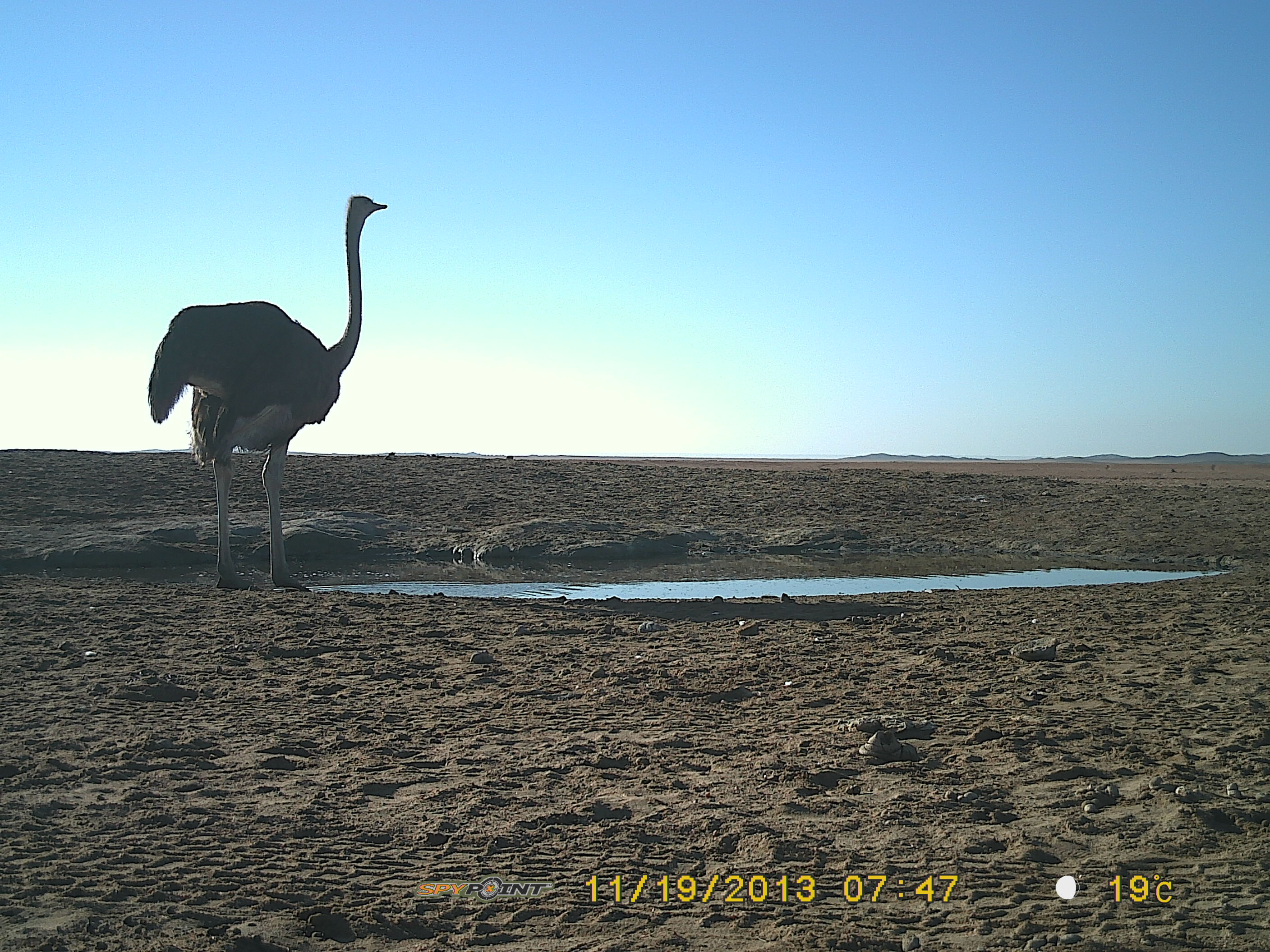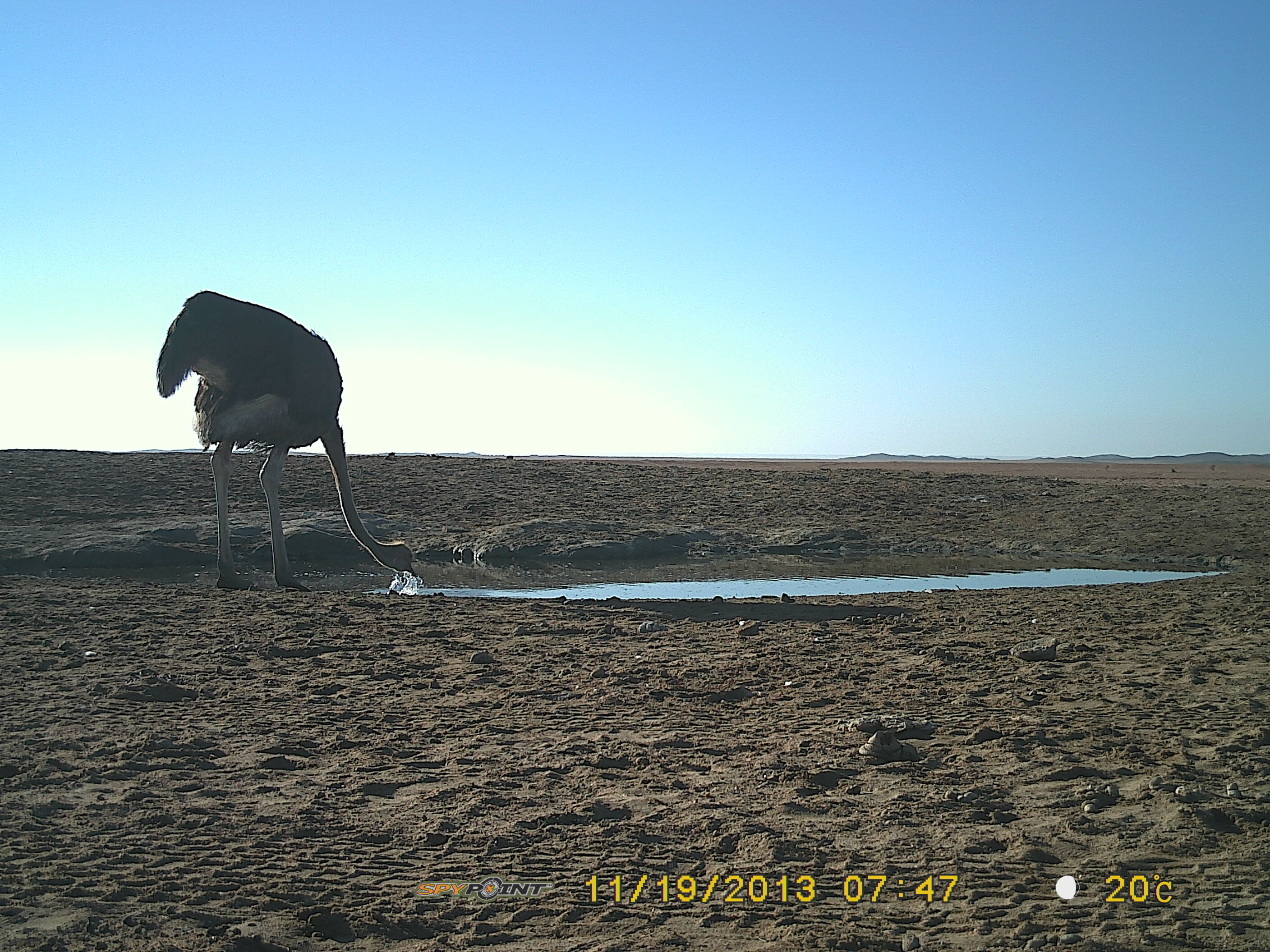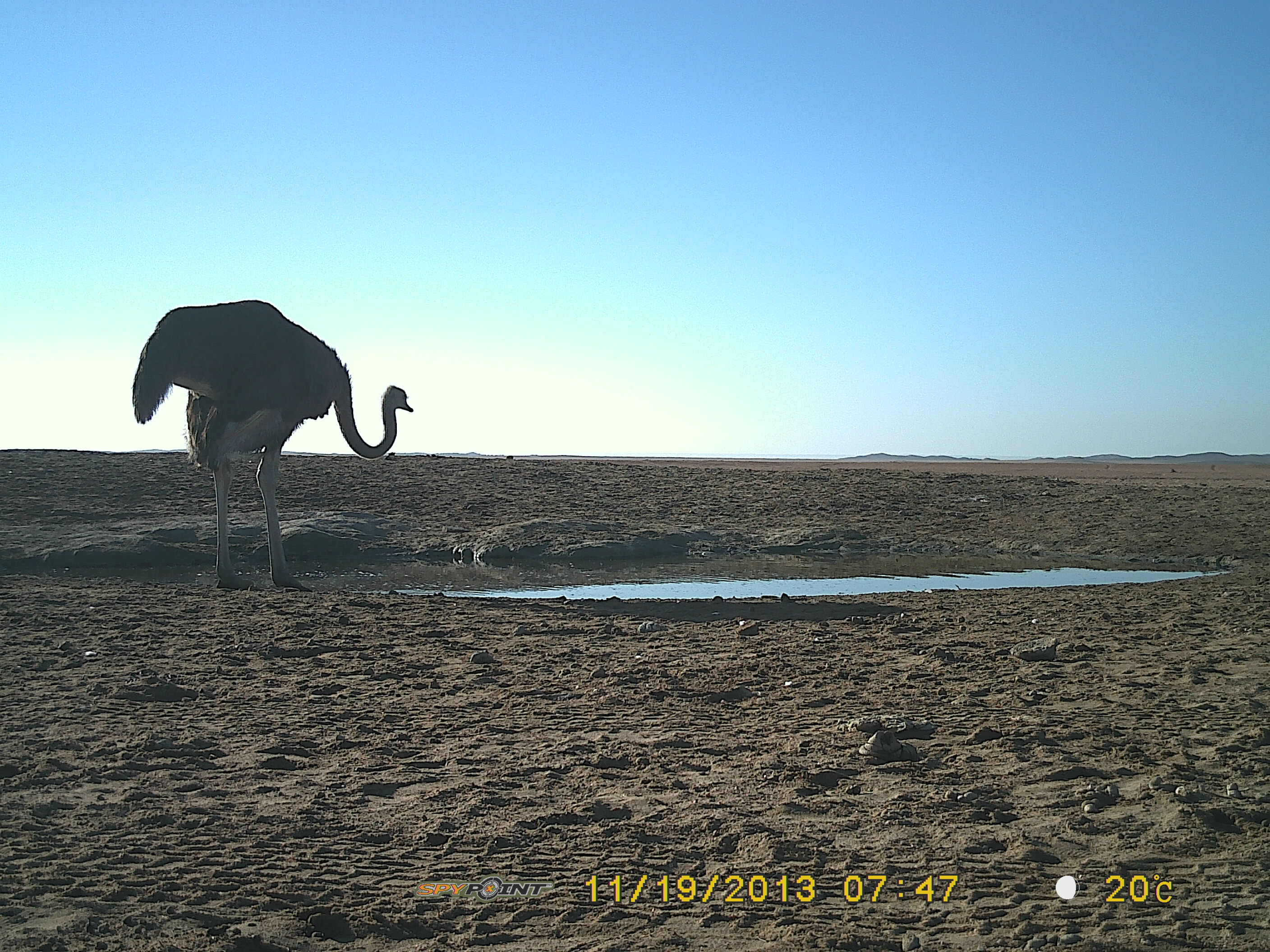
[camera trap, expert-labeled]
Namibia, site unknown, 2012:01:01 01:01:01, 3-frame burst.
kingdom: Animalia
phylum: Chordata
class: Aves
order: Struthioniformes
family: Struthionidae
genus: Struthio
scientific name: Struthio camelus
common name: common ostrich